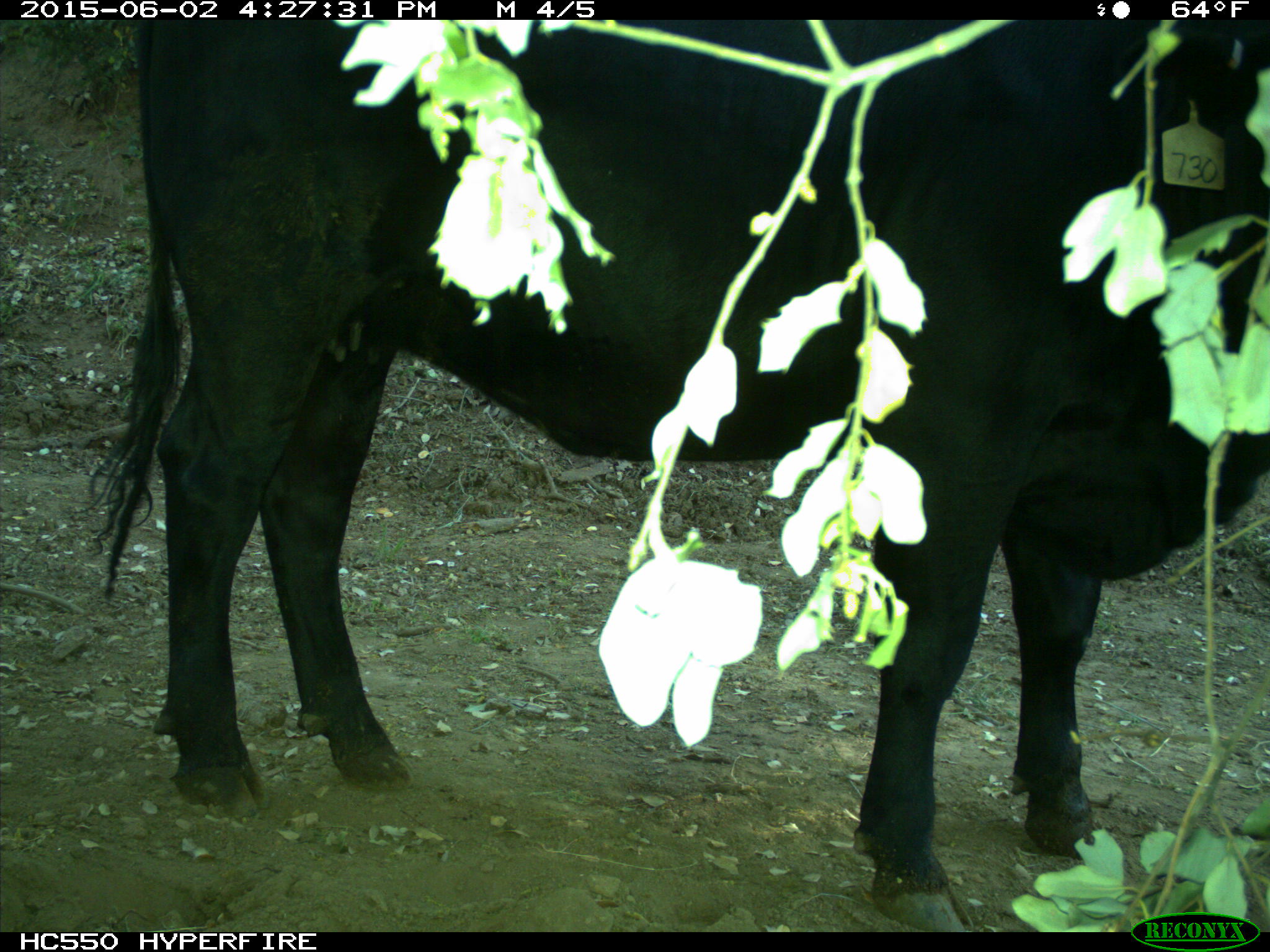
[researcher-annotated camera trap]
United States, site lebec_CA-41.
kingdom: Animalia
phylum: Chordata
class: Mammalia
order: Artiodactyla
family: Bovidae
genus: Bos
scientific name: Bos taurus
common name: domestic cow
Bos taurus (domestic cow).